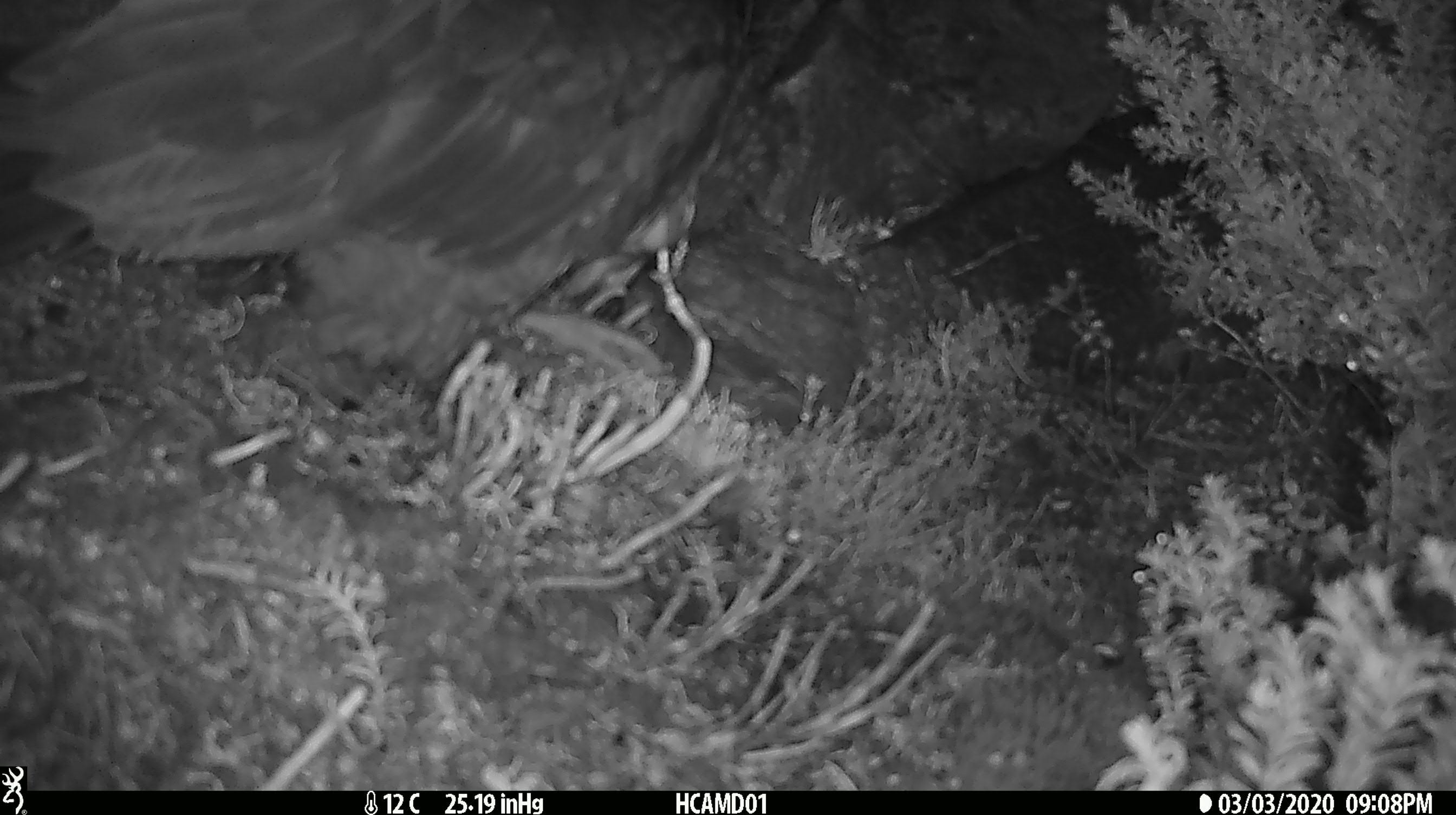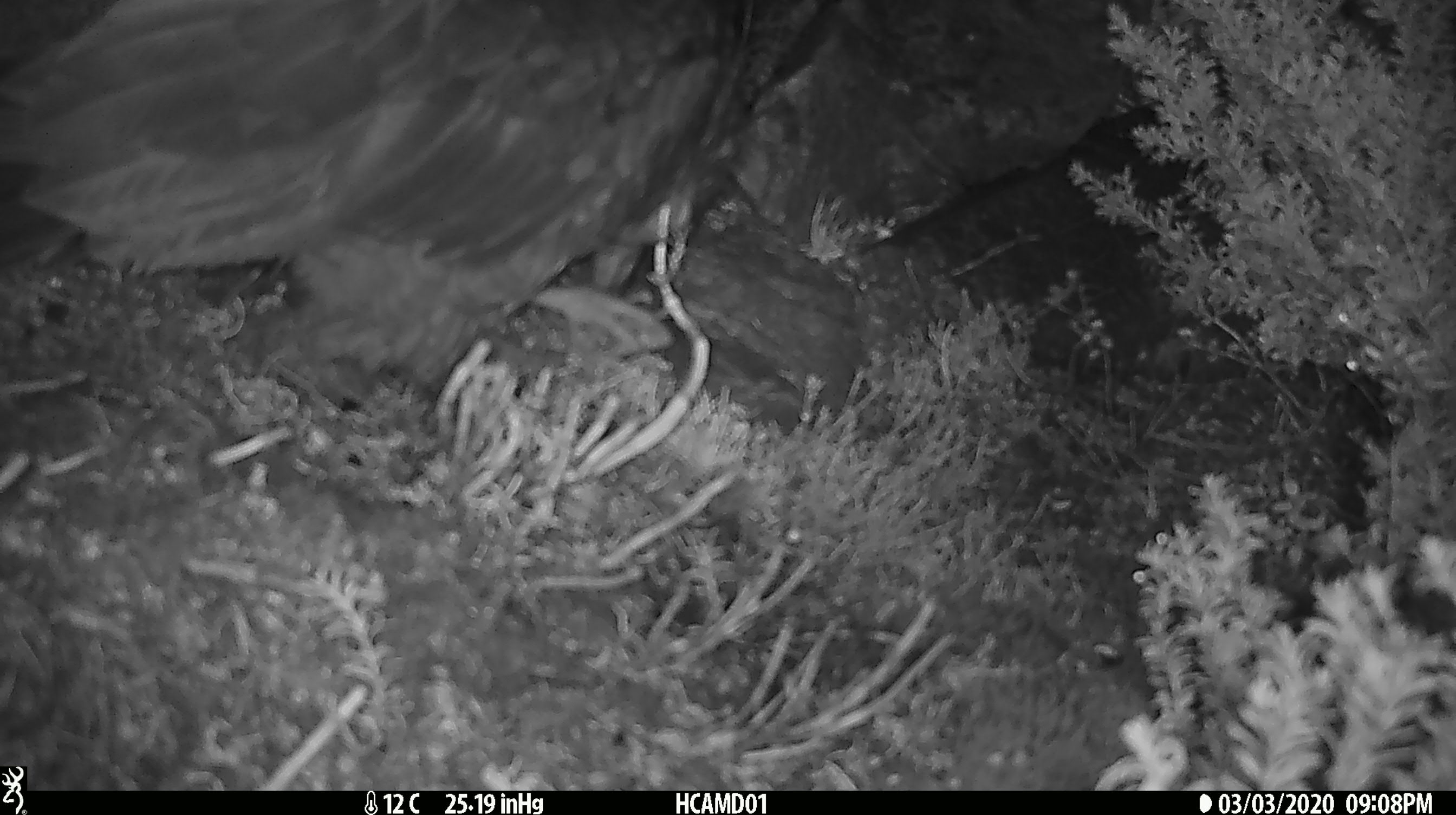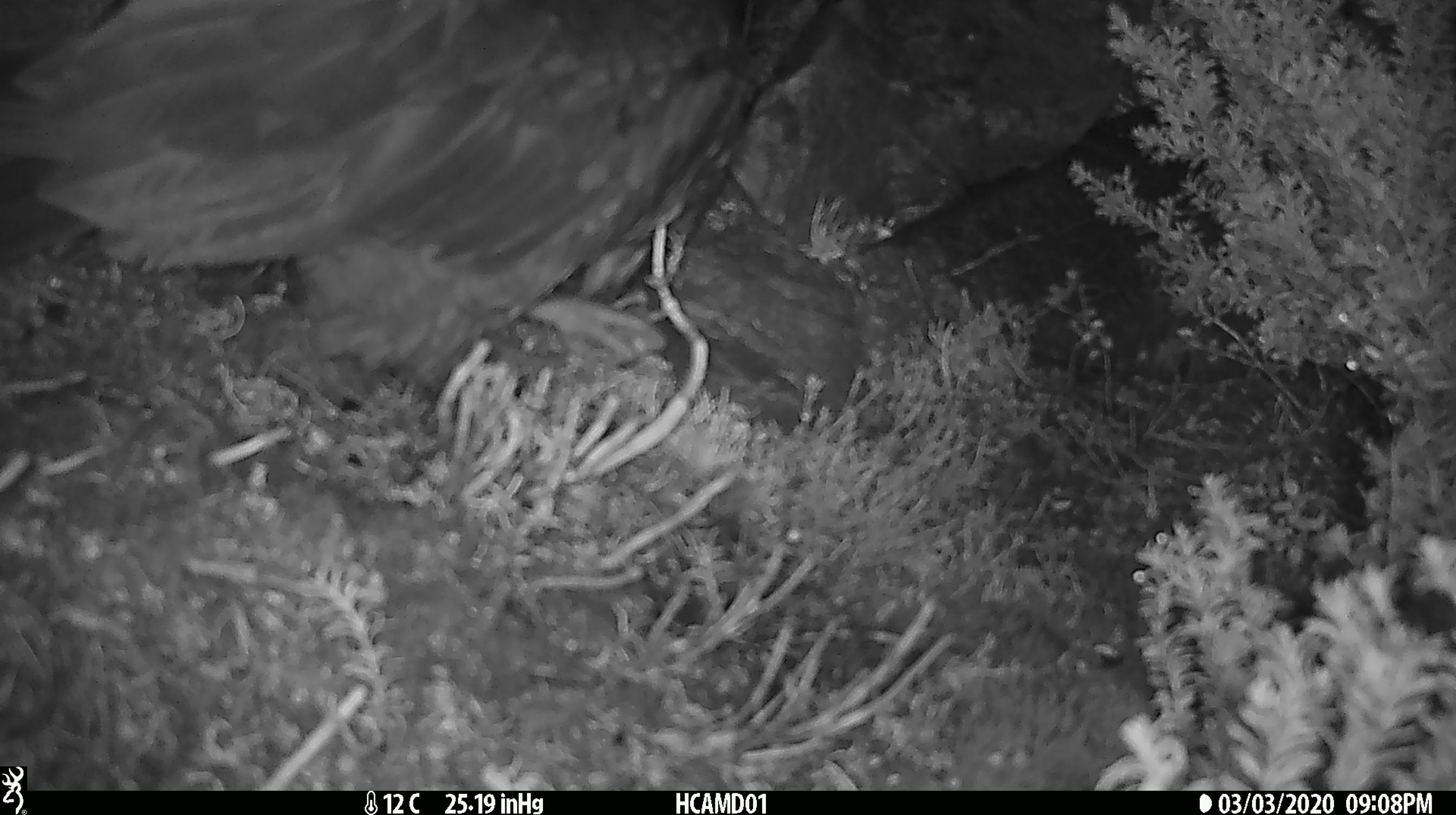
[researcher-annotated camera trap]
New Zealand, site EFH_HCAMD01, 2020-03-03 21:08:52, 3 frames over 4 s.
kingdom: Animalia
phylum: Chordata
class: Aves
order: Psittaciformes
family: Strigopidae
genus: Nestor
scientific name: Nestor notabilis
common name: kea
Kea (Nestor notabilis).